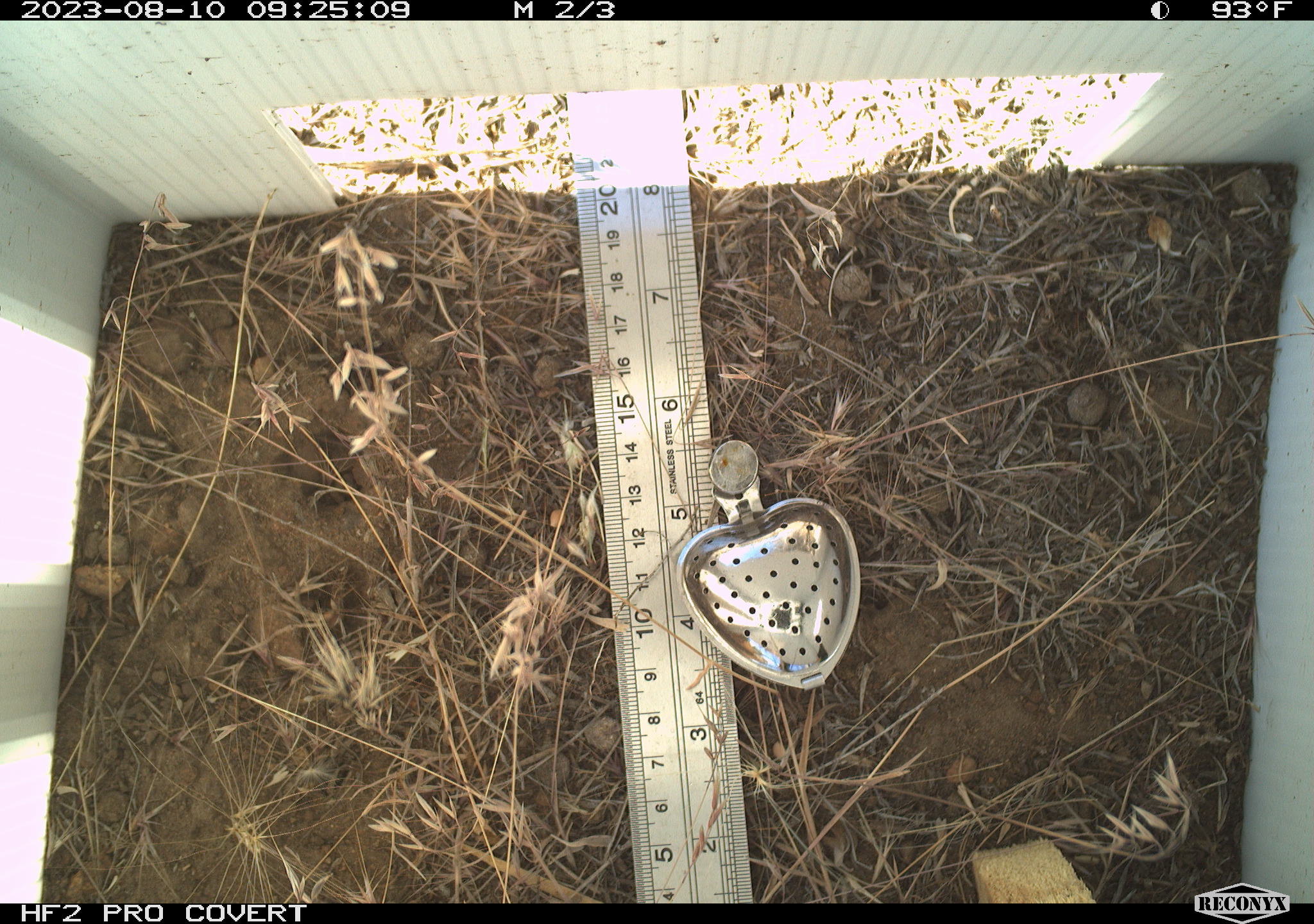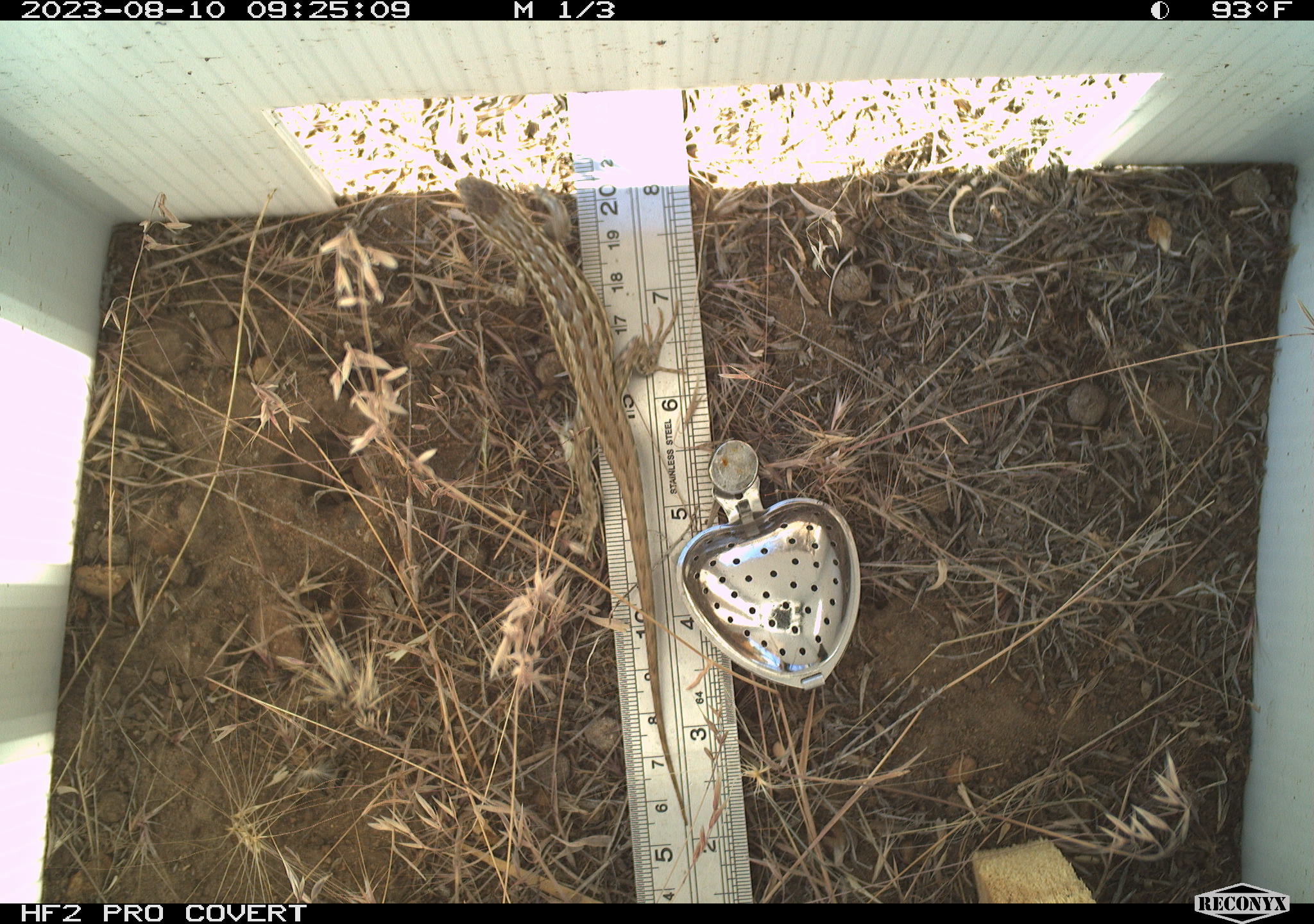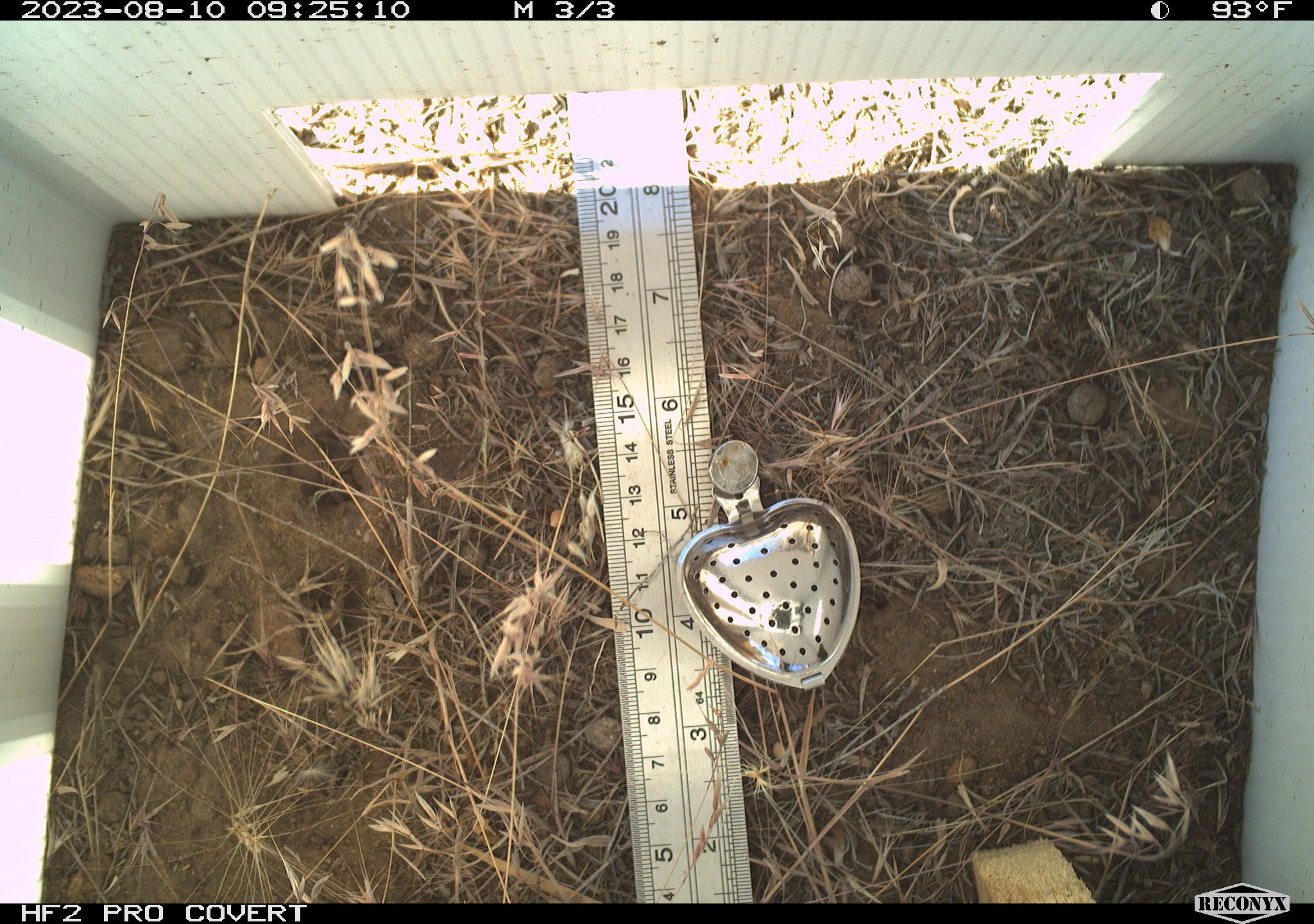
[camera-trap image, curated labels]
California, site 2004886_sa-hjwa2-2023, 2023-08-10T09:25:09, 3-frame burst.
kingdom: Animalia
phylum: Chordata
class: Reptilia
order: Squamata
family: Phrynosomatidae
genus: Sceloporus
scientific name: Sceloporus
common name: spiny lizards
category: sceloporus species